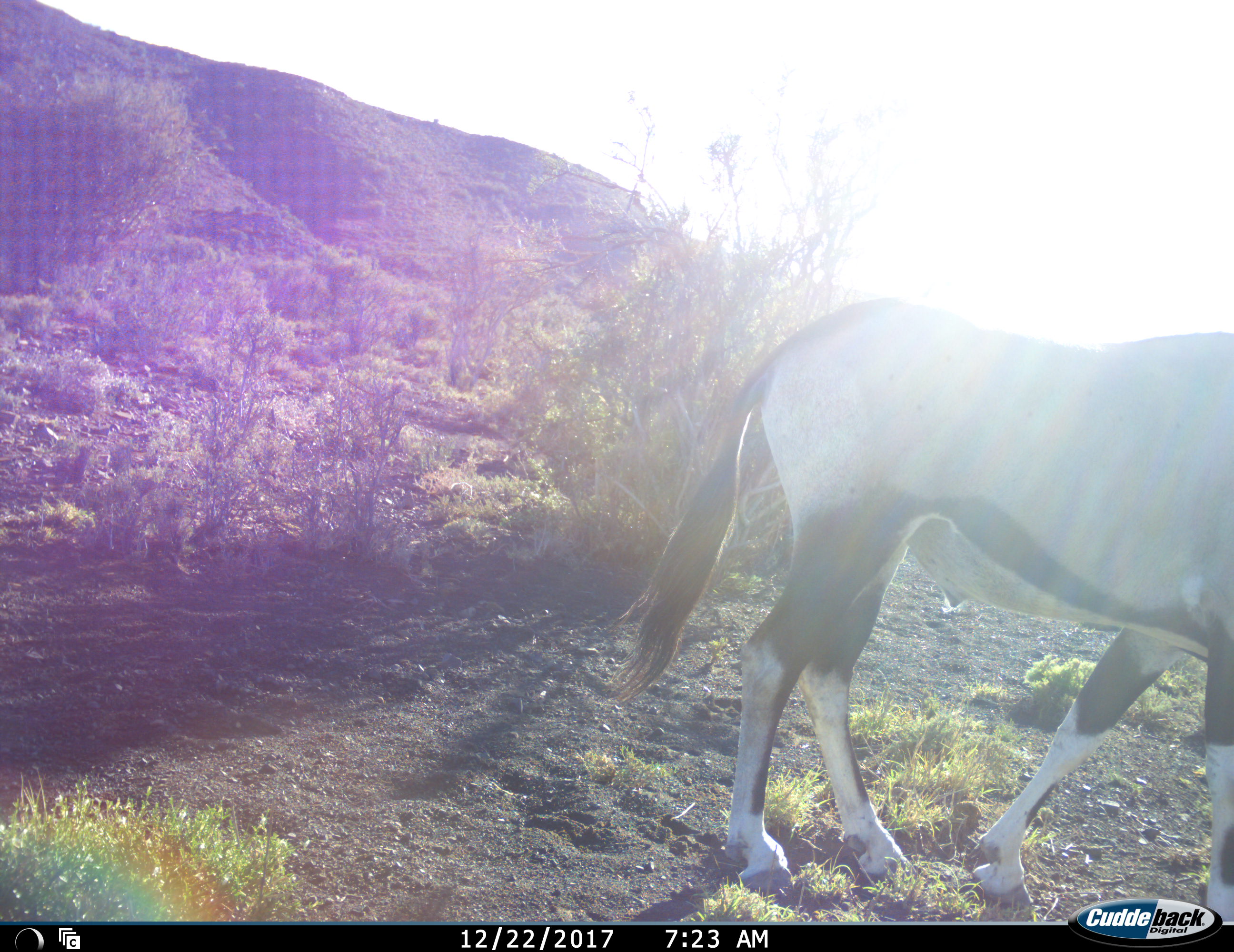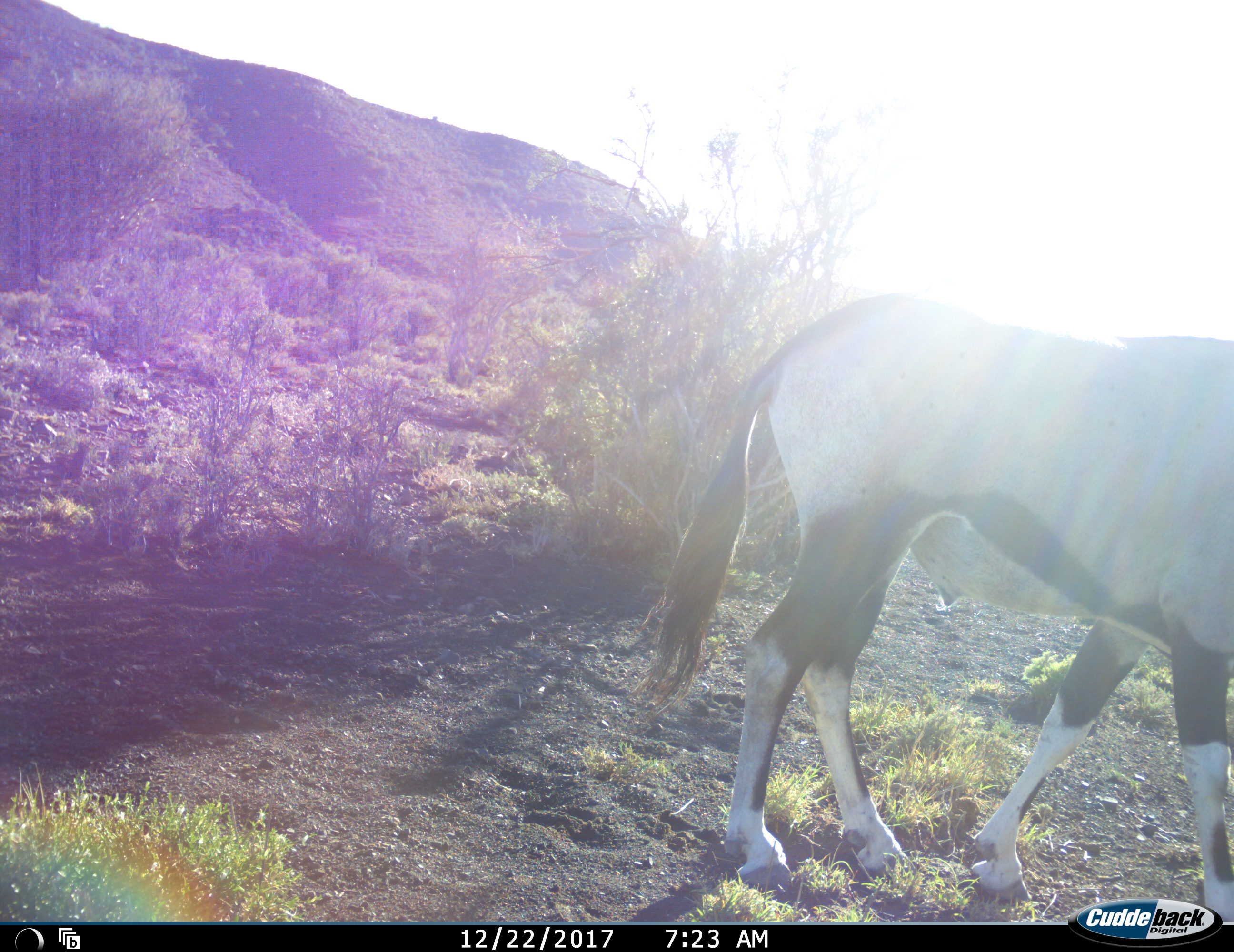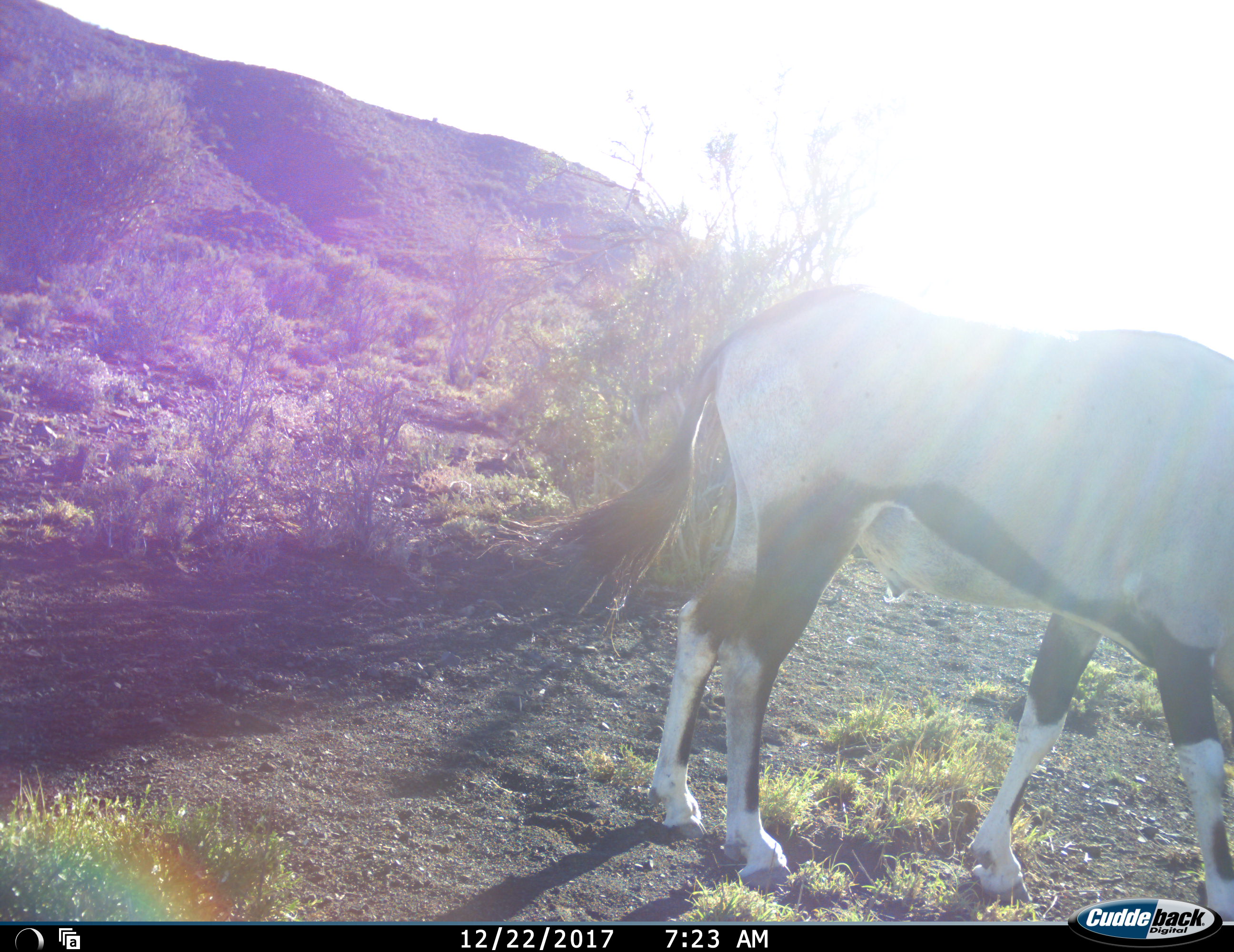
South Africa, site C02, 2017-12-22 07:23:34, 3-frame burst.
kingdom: Animalia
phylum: Chordata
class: Mammalia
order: Artiodactyla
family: Bovidae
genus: Oryx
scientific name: Oryx gazella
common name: gemsbok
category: gemsbokoryx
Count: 1.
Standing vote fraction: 67%.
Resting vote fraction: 0%.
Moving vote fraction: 33%.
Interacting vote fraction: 0%.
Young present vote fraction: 0%.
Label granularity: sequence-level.